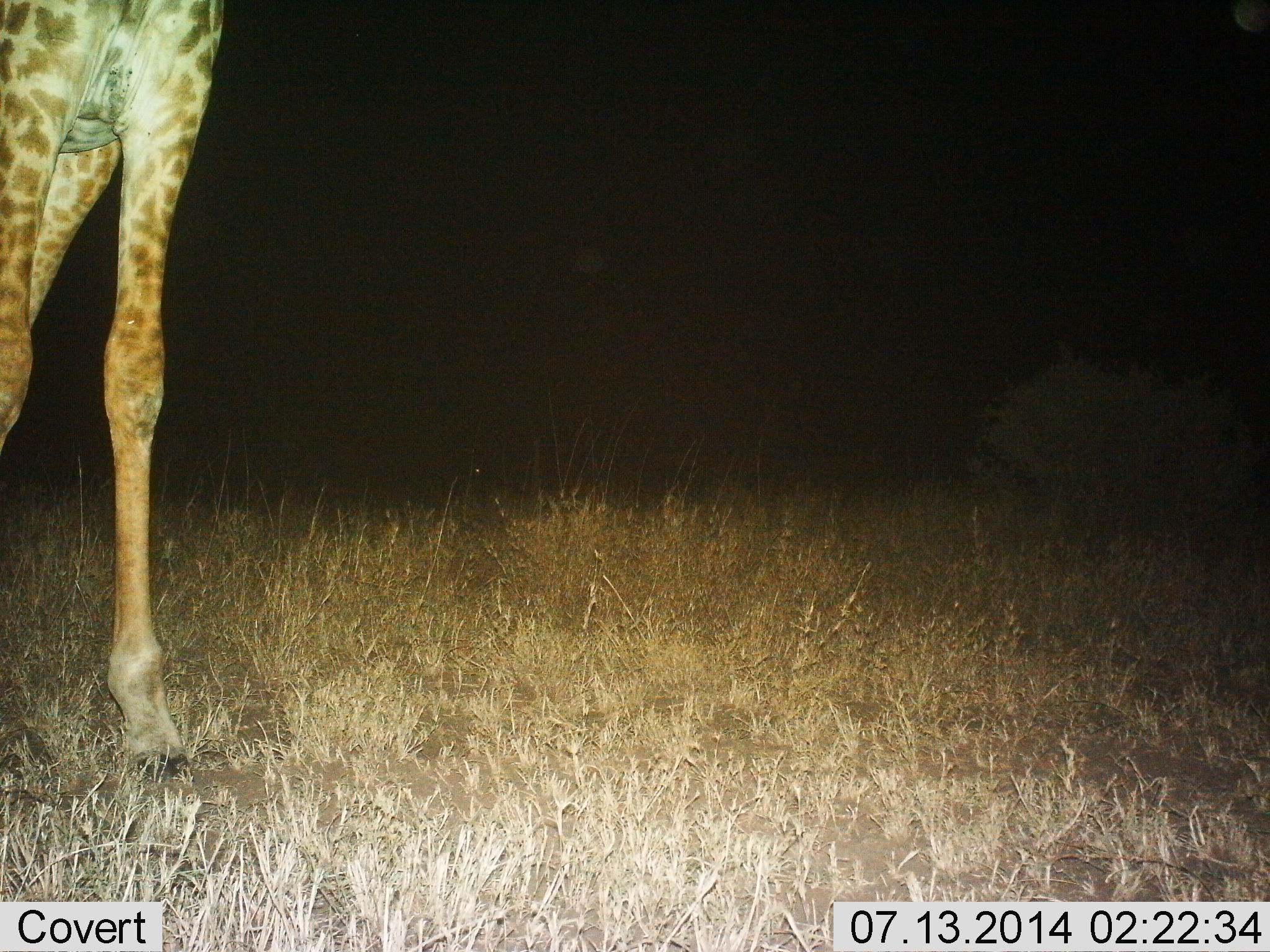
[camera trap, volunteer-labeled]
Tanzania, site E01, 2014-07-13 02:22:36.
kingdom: Animalia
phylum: Chordata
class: Mammalia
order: Artiodactyla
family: Giraffidae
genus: Giraffa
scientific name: Giraffa camelopardalis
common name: giraffe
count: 1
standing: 100%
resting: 0%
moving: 0%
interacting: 0%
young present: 0%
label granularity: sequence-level